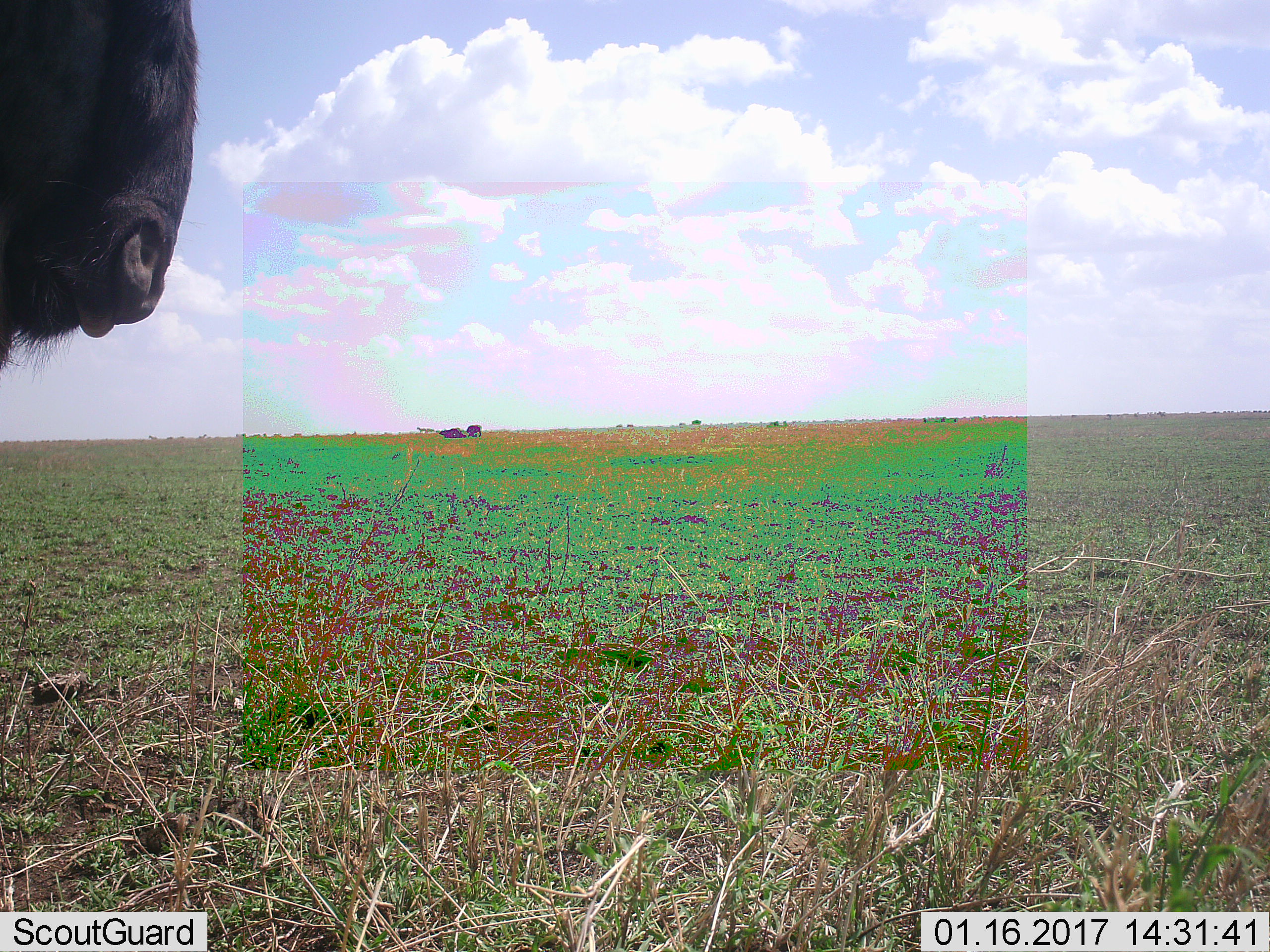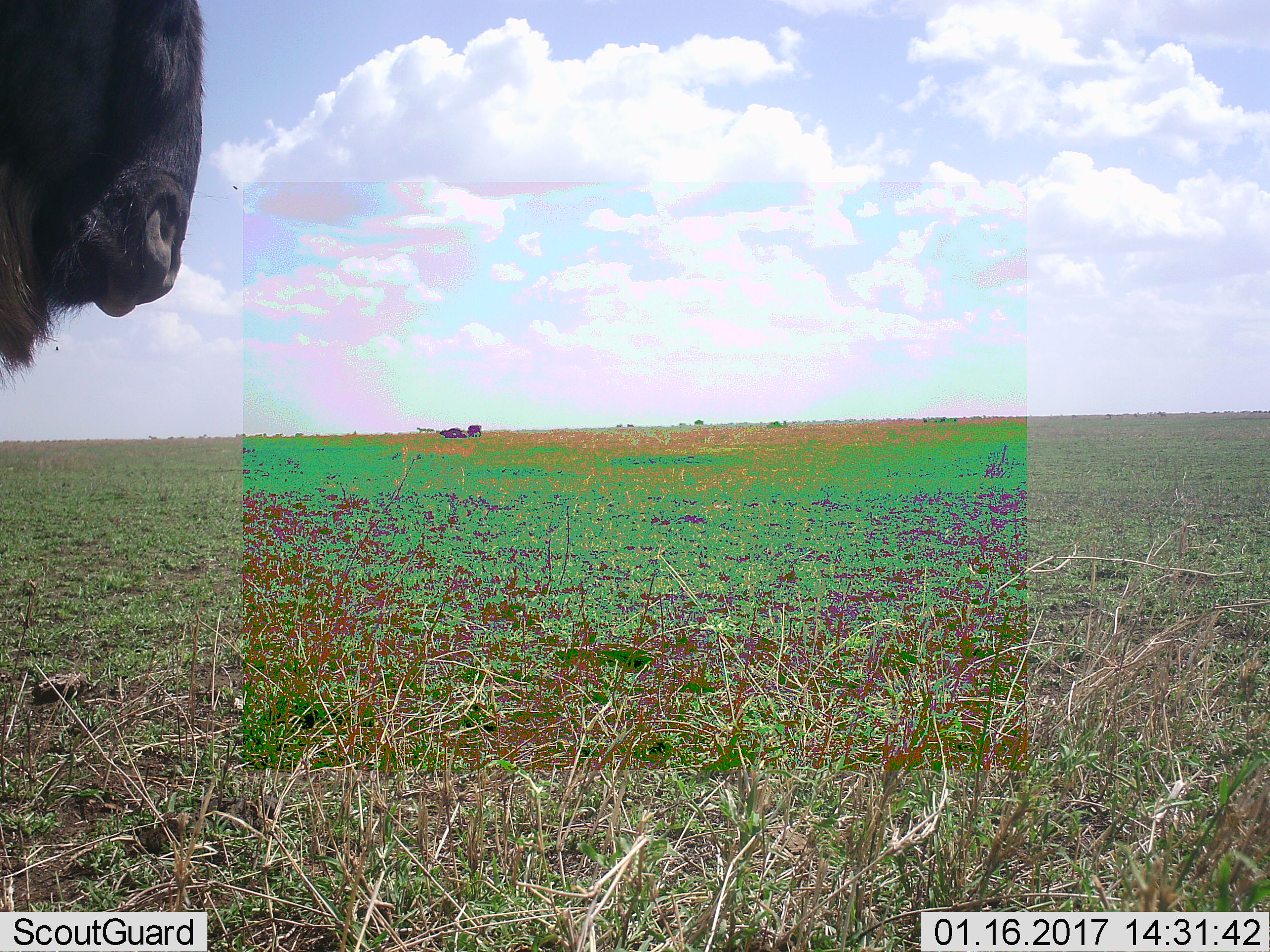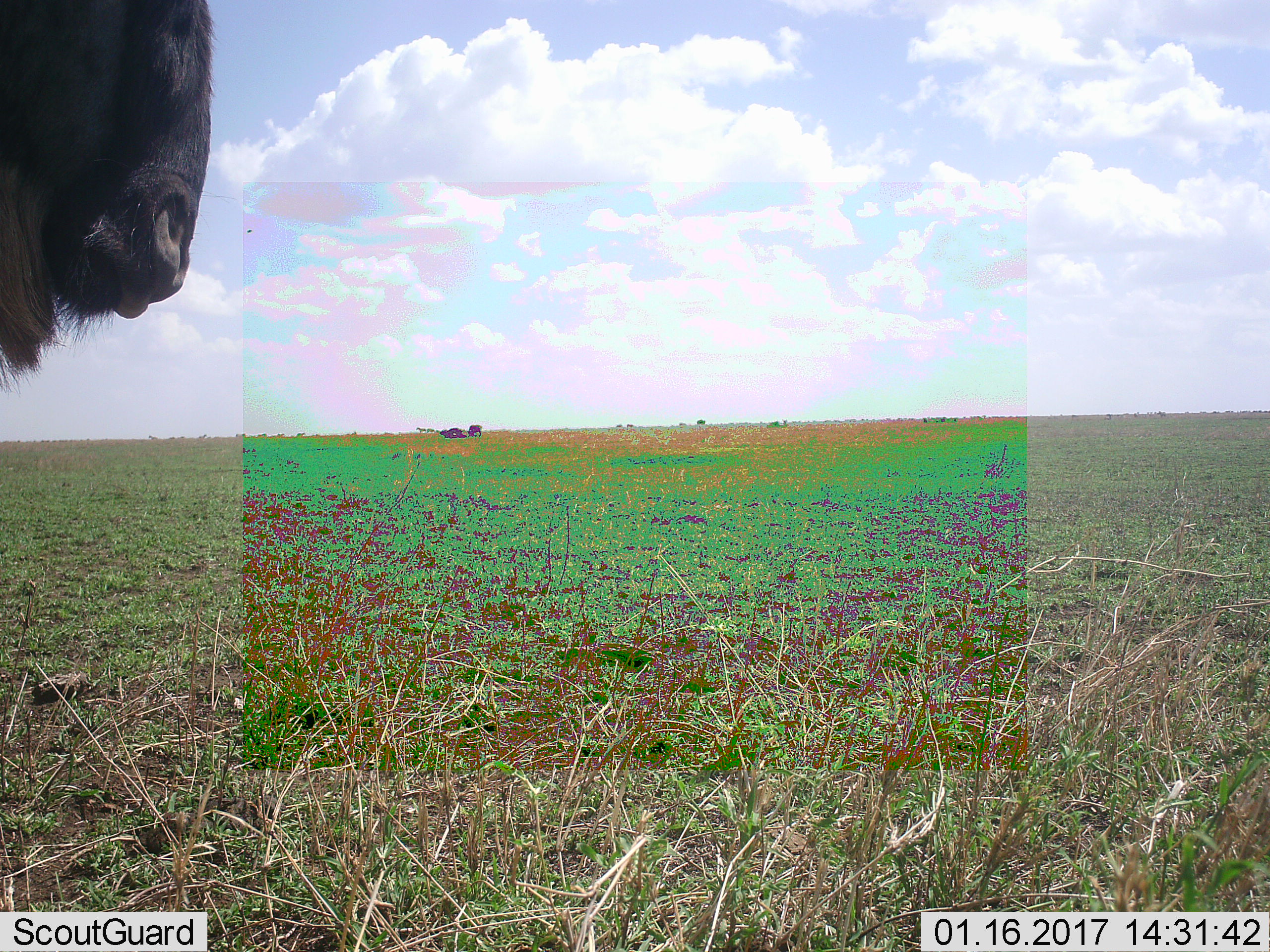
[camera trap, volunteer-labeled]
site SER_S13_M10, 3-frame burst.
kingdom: Animalia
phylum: Chordata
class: Mammalia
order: Artiodactyla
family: Bovidae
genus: Connochaetes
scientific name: Connochaetes taurinus taurinus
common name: blue wildebeest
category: wildebeestblue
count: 3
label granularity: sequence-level